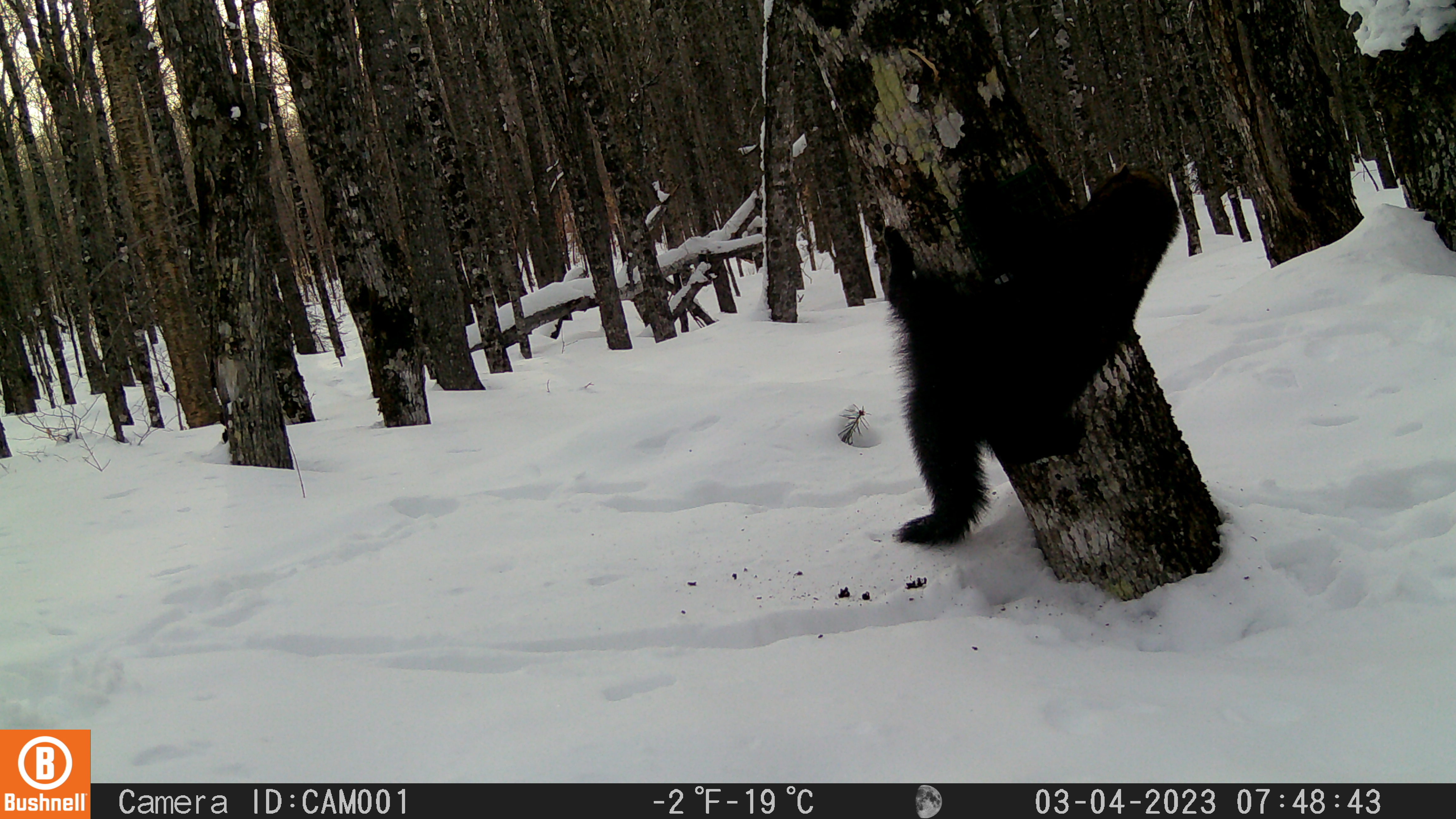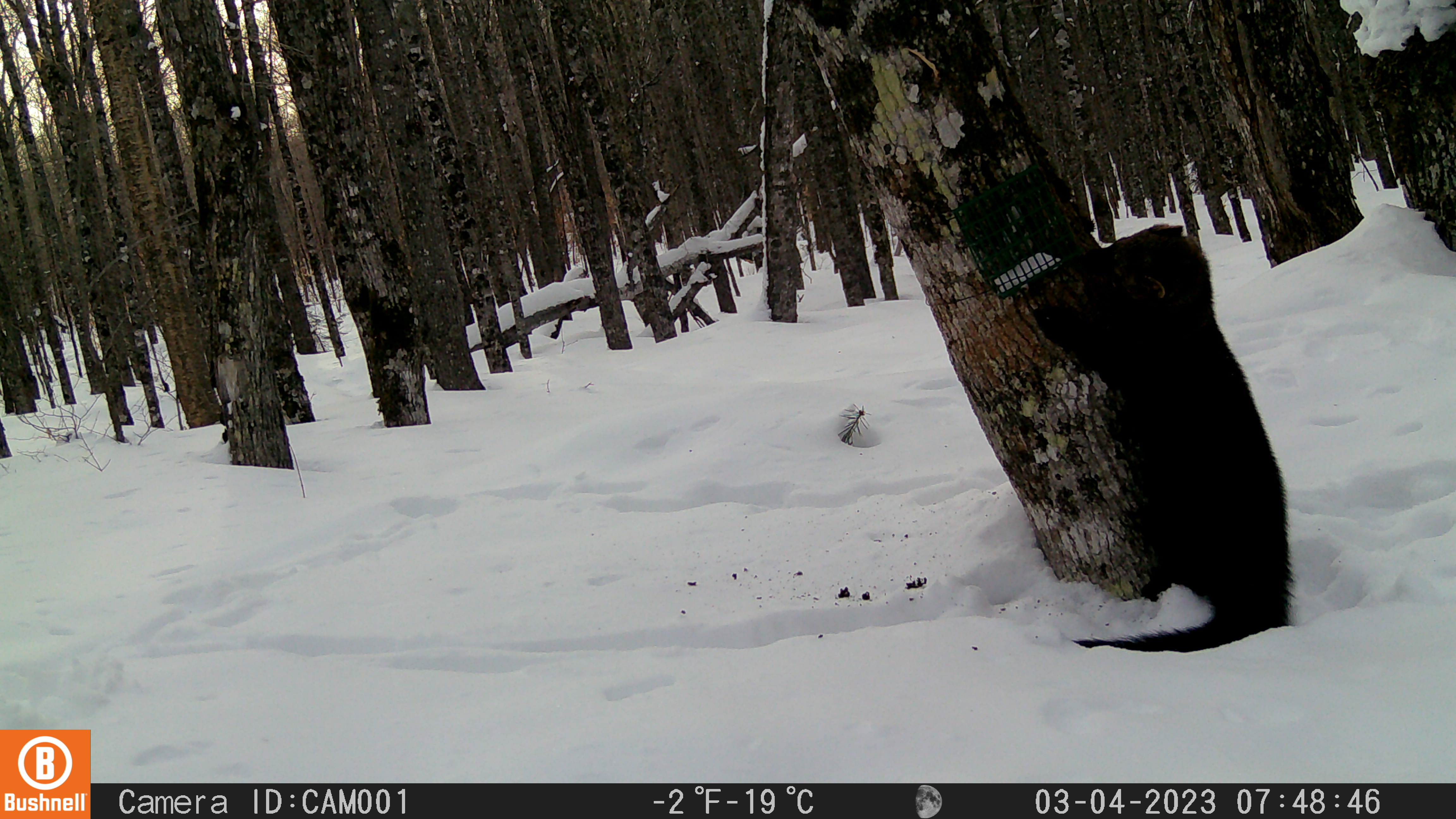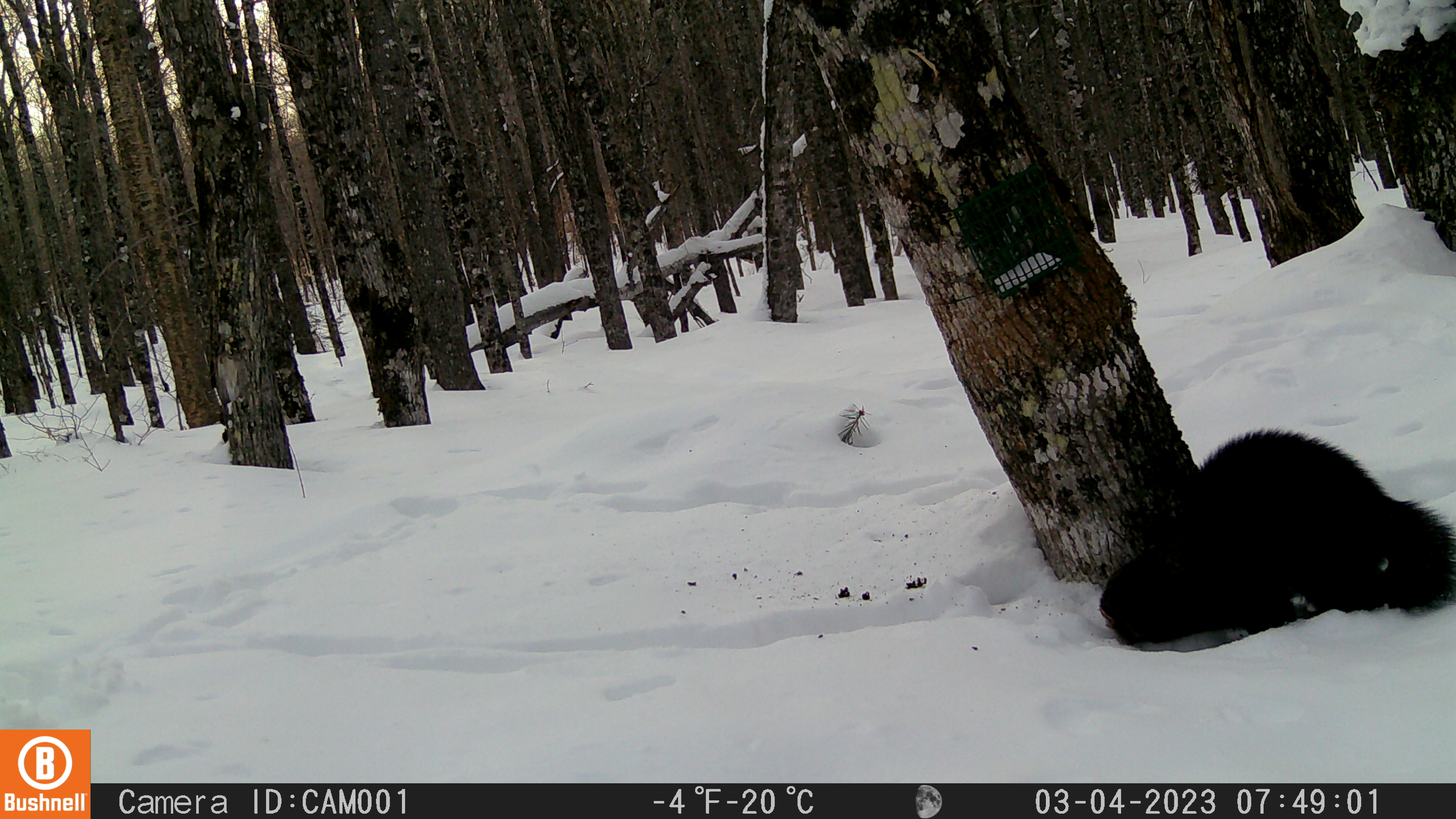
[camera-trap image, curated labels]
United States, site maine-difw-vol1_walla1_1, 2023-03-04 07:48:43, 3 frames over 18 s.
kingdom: Animalia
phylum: Chordata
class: Mammalia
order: Carnivora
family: Mustelidae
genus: Pekania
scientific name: Pekania pennanti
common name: fisher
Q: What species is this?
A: Fisher (Pekania pennanti).